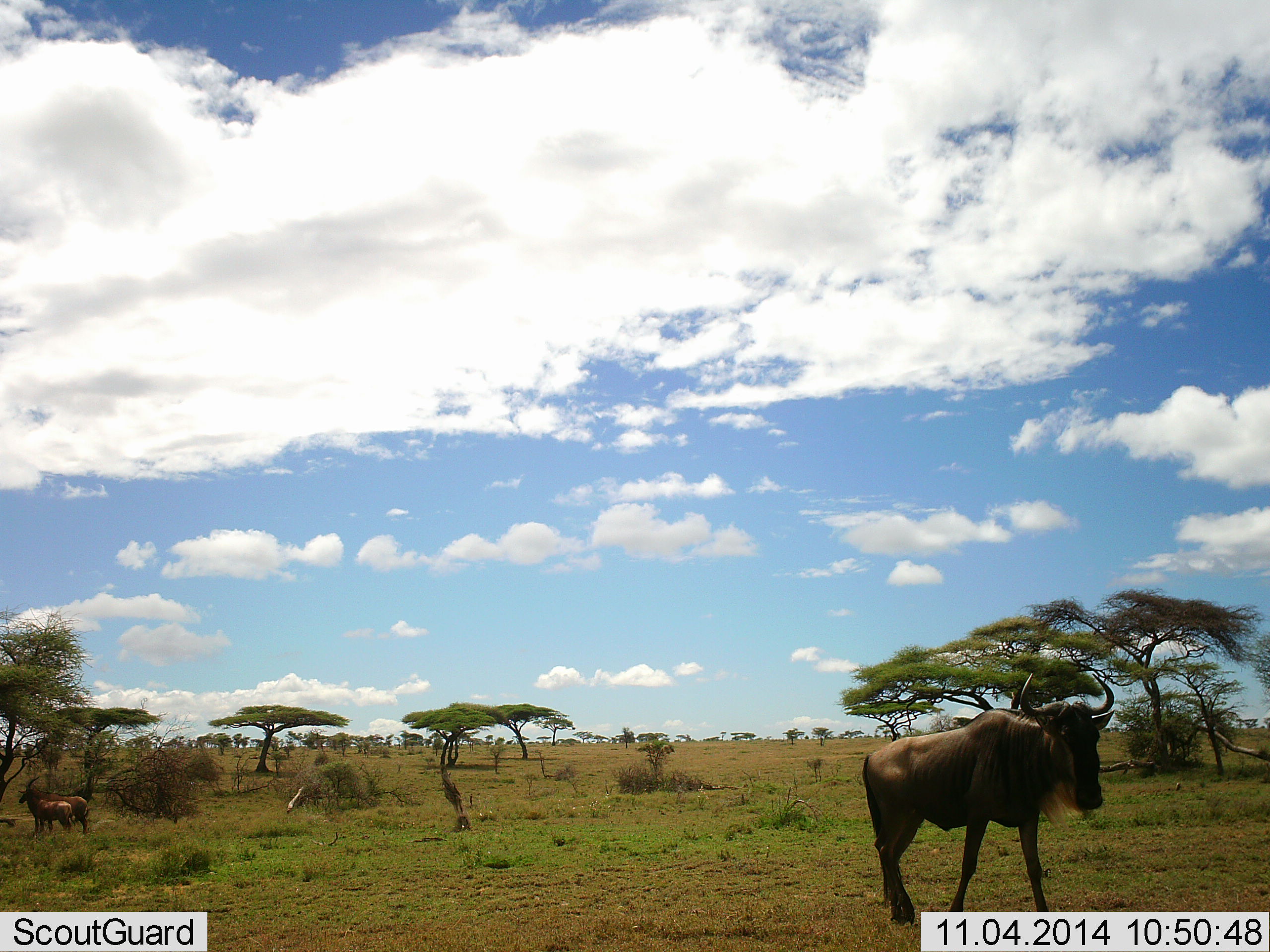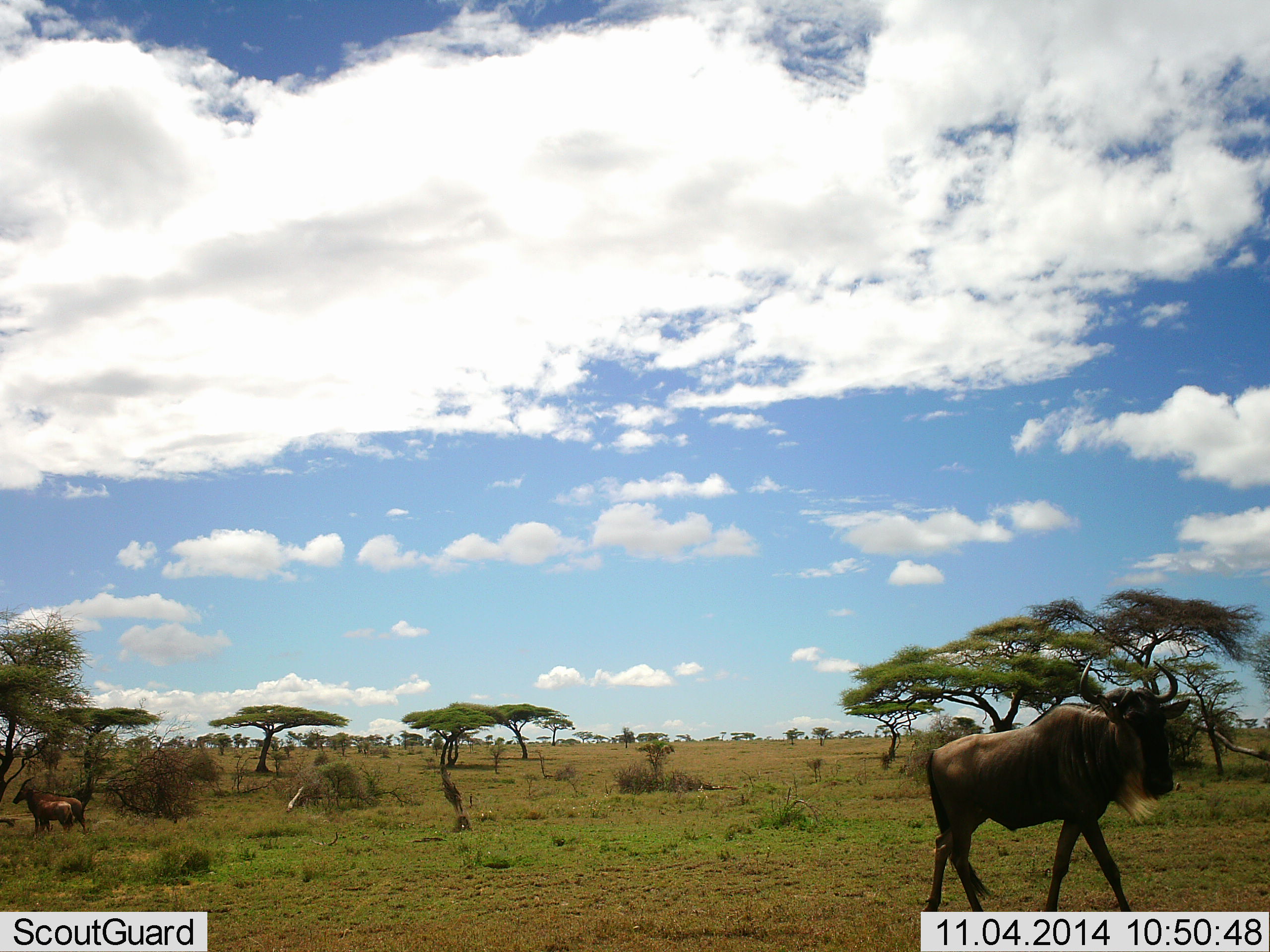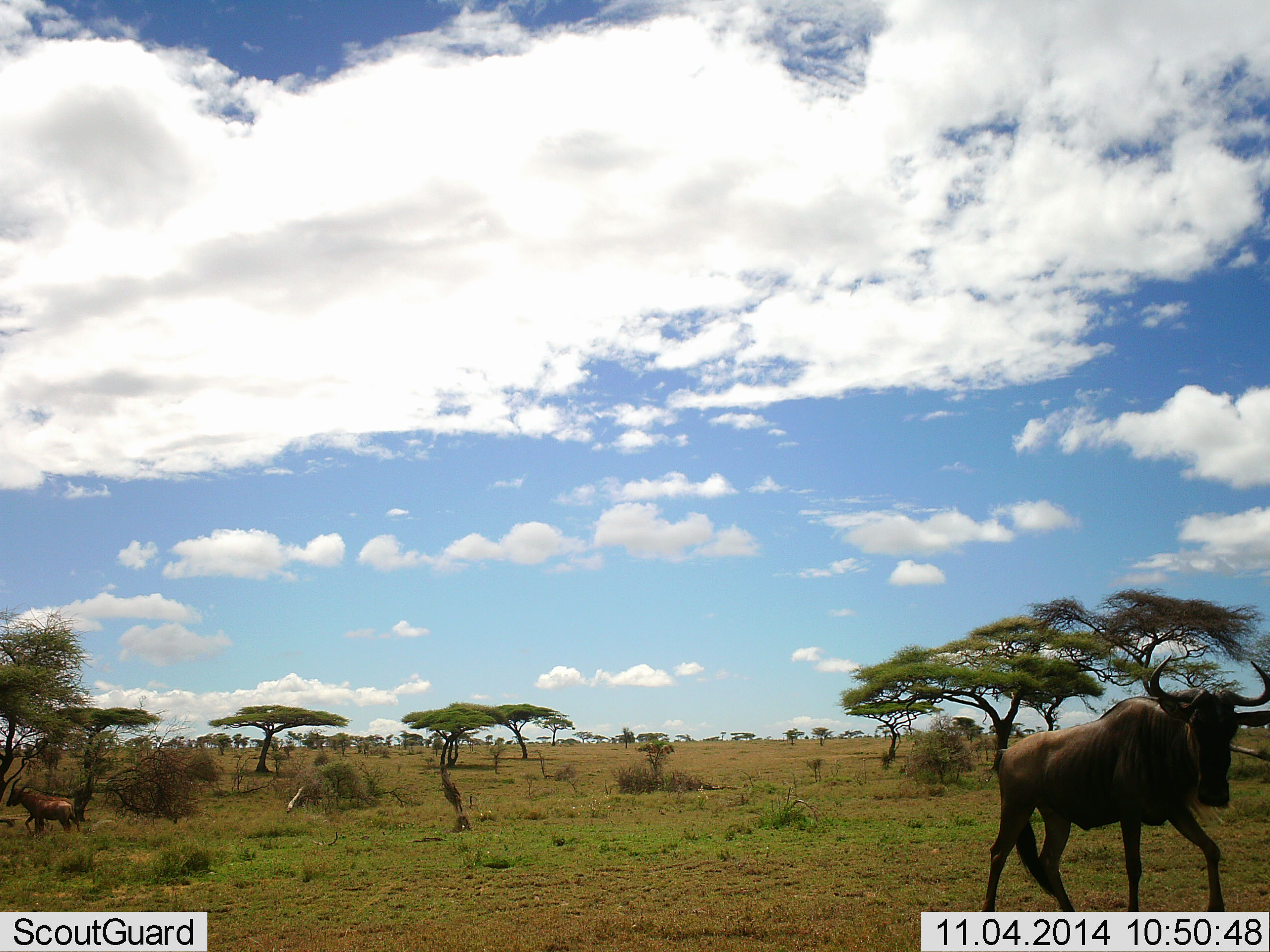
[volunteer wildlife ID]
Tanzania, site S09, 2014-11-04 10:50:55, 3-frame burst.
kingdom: Animalia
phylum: Chordata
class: Mammalia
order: Artiodactyla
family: Bovidae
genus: Damaliscus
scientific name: Damaliscus lunatus jimela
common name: topi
Topi (Damaliscus lunatus jimela), count 2. Behavior (volunteer vote fractions): standing 83%, resting 0%, moving 33%, interacting 0%. Young present (vote fraction): 33%. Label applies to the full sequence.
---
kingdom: Animalia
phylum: Chordata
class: Mammalia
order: Artiodactyla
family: Bovidae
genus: Connochaetes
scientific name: Connochaetes taurinus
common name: blue wildebeest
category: wildebeest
Wildebeest (blue wildebeest) (Connochaetes taurinus), count 1. Behavior (volunteer vote fractions): standing 10%, resting 0%, moving 100%, interacting 0%. Young present (vote fraction): 0%. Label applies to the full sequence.